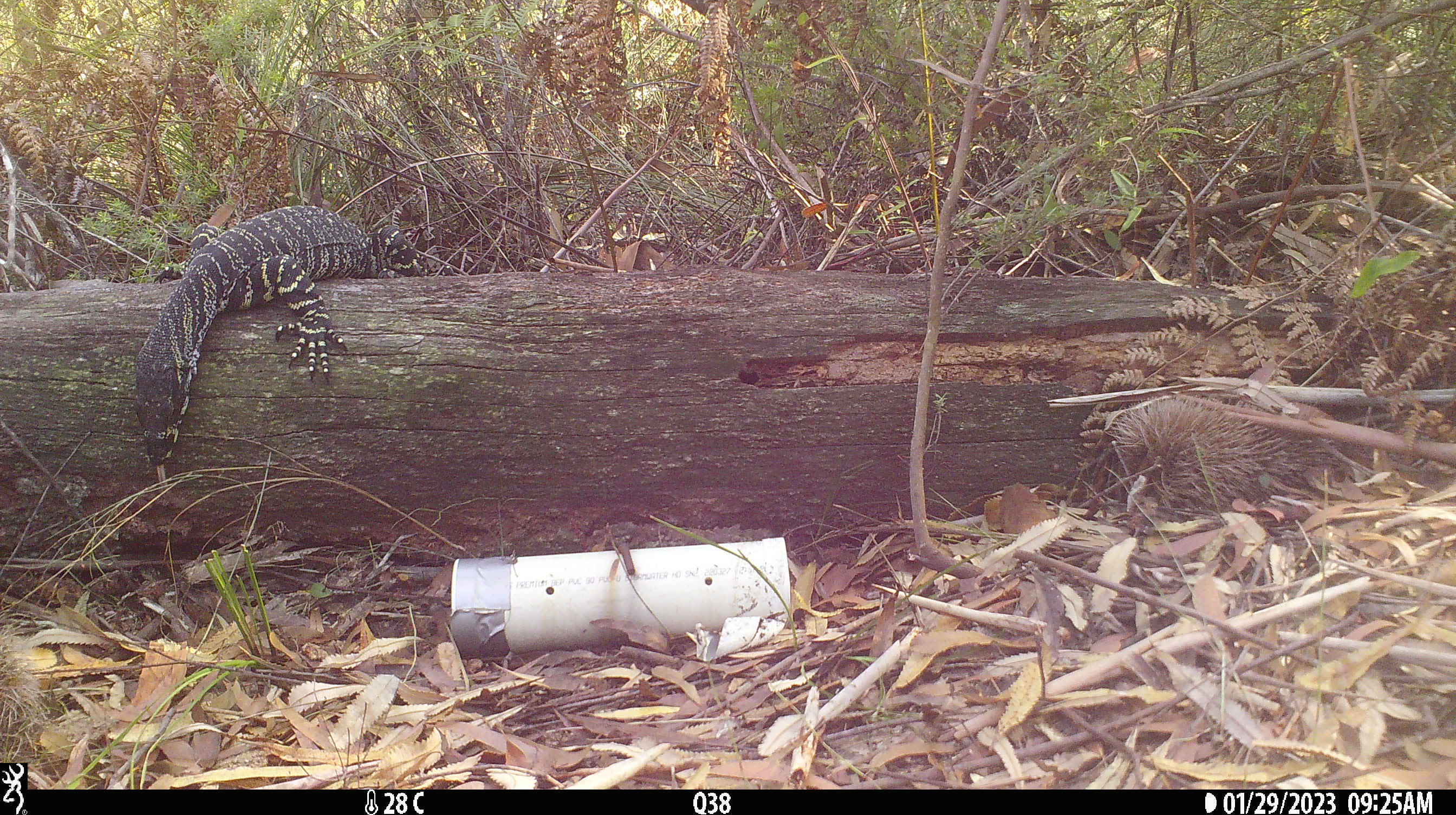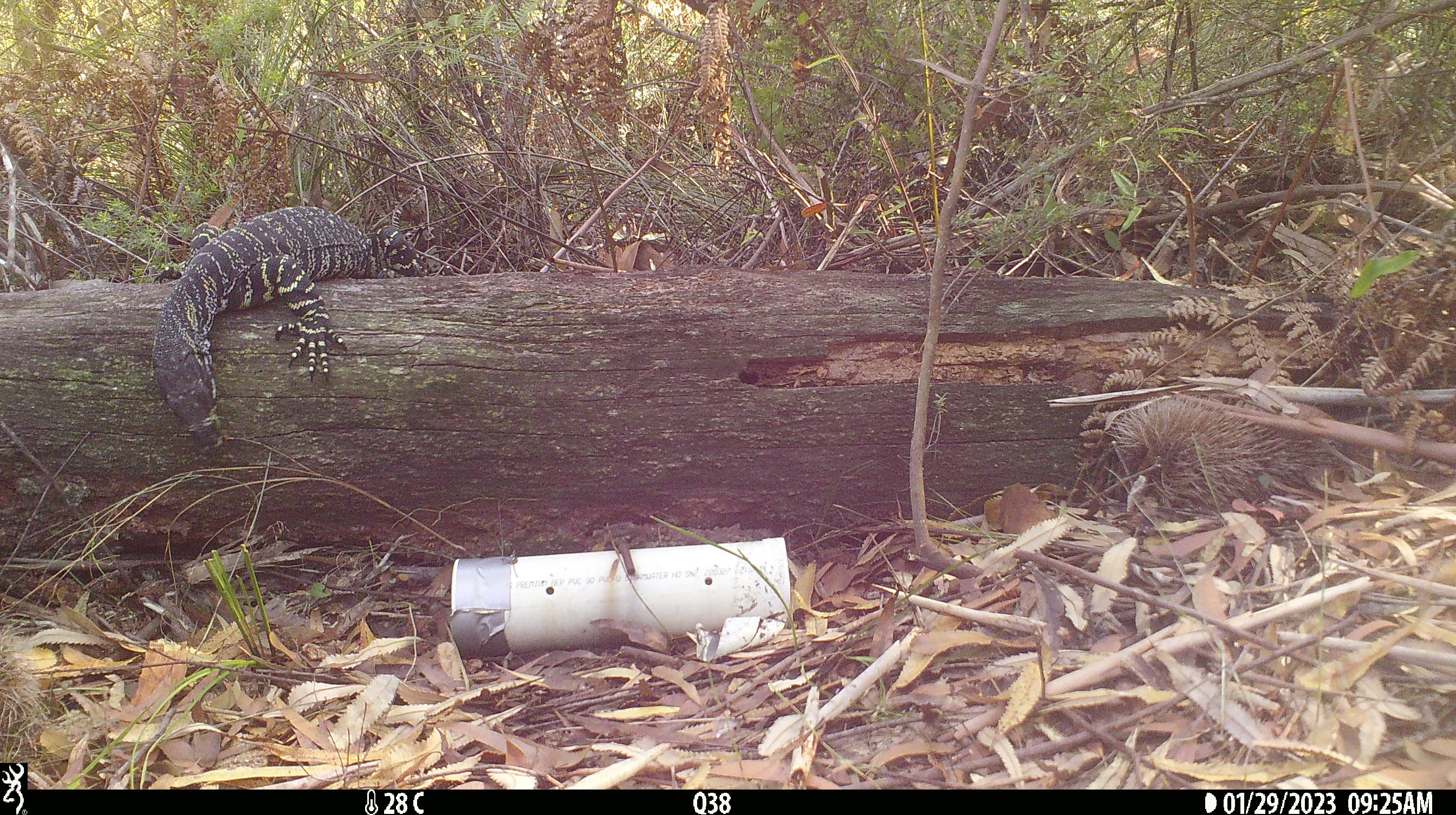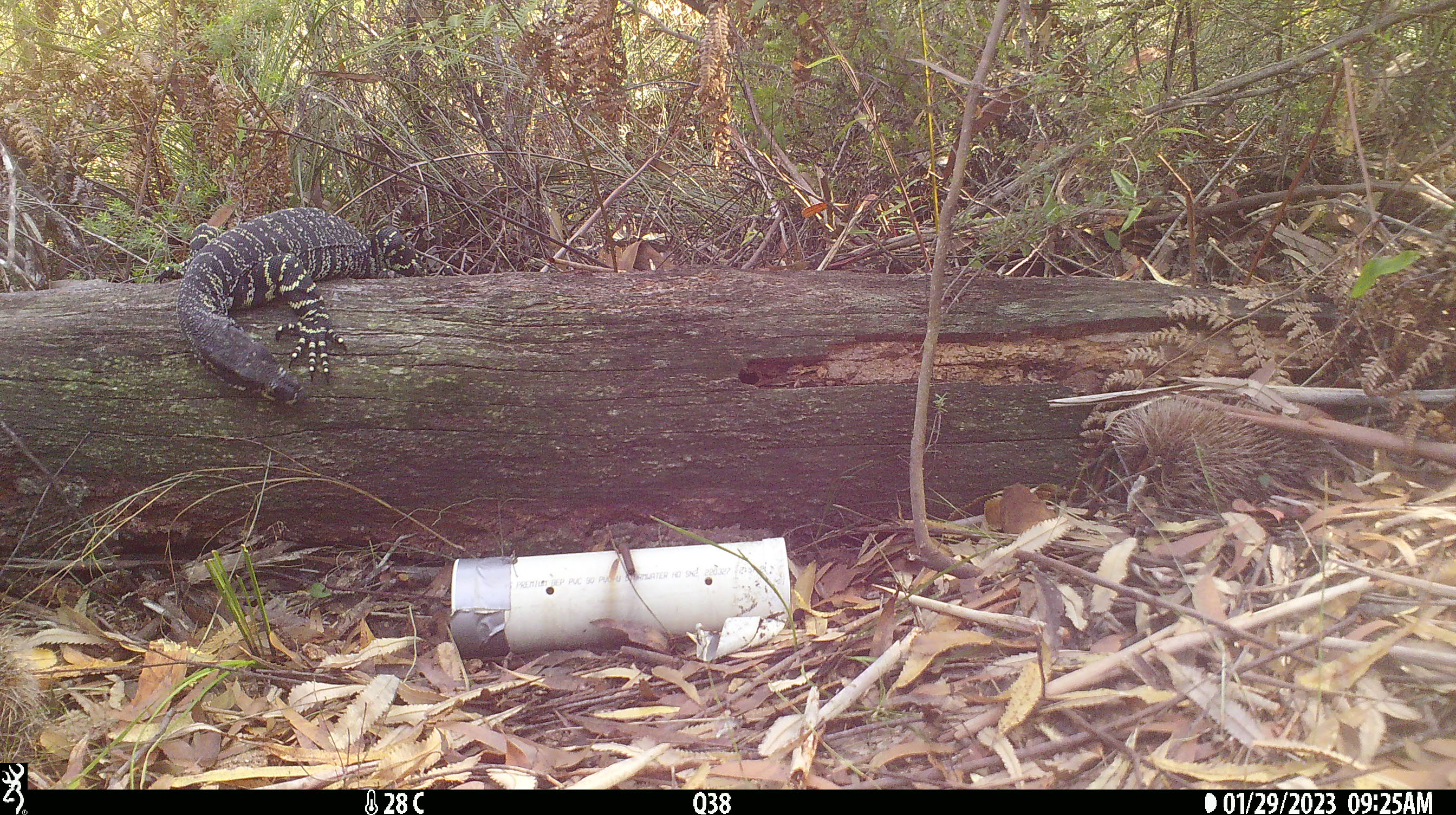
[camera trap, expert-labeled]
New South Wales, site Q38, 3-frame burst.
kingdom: Animalia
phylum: Chordata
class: Reptilia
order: Squamata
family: Varanidae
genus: Varanus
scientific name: Varanus varius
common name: lace monitor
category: goanna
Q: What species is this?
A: Goanna (lace monitor) (Varanus varius).